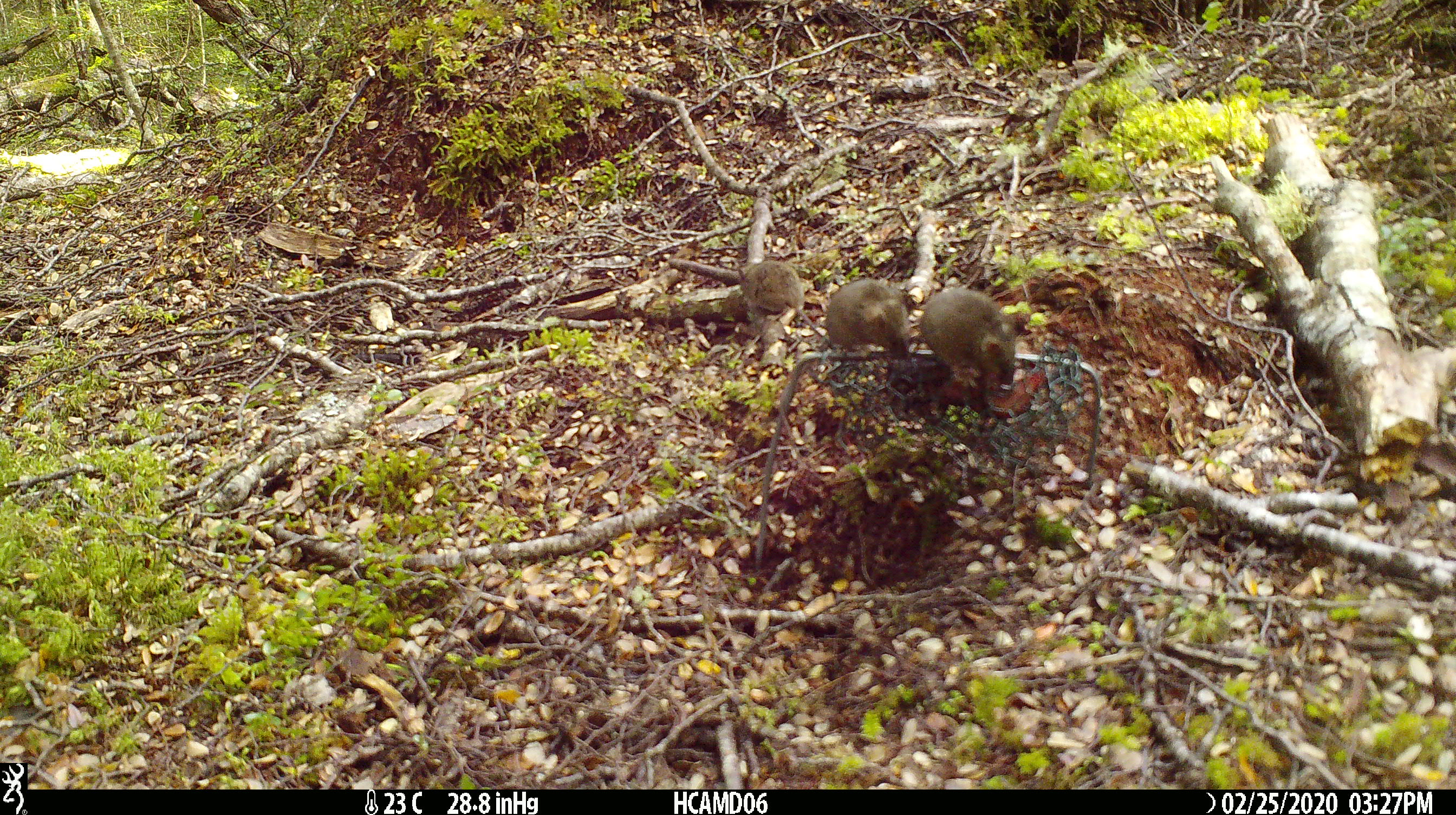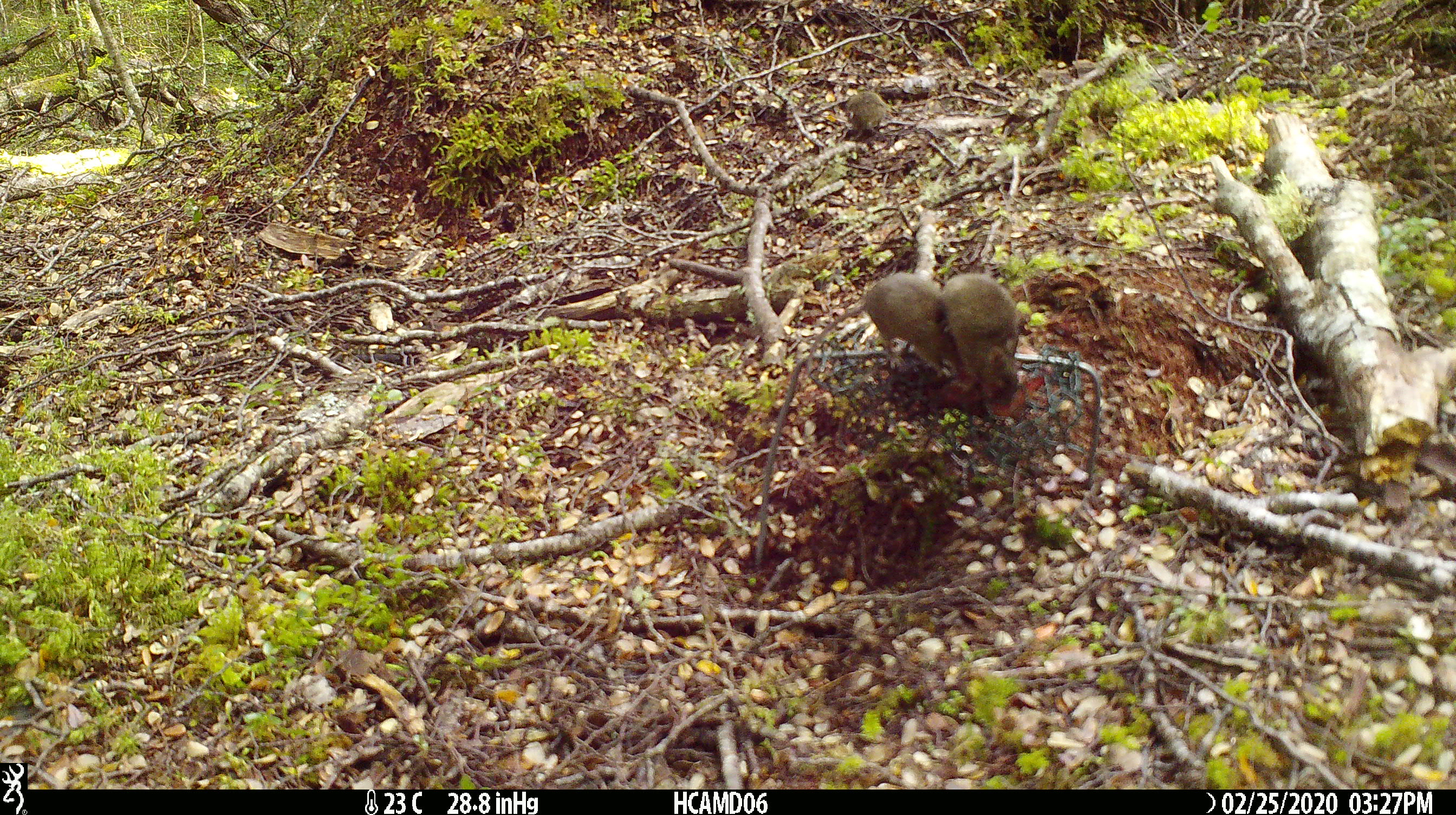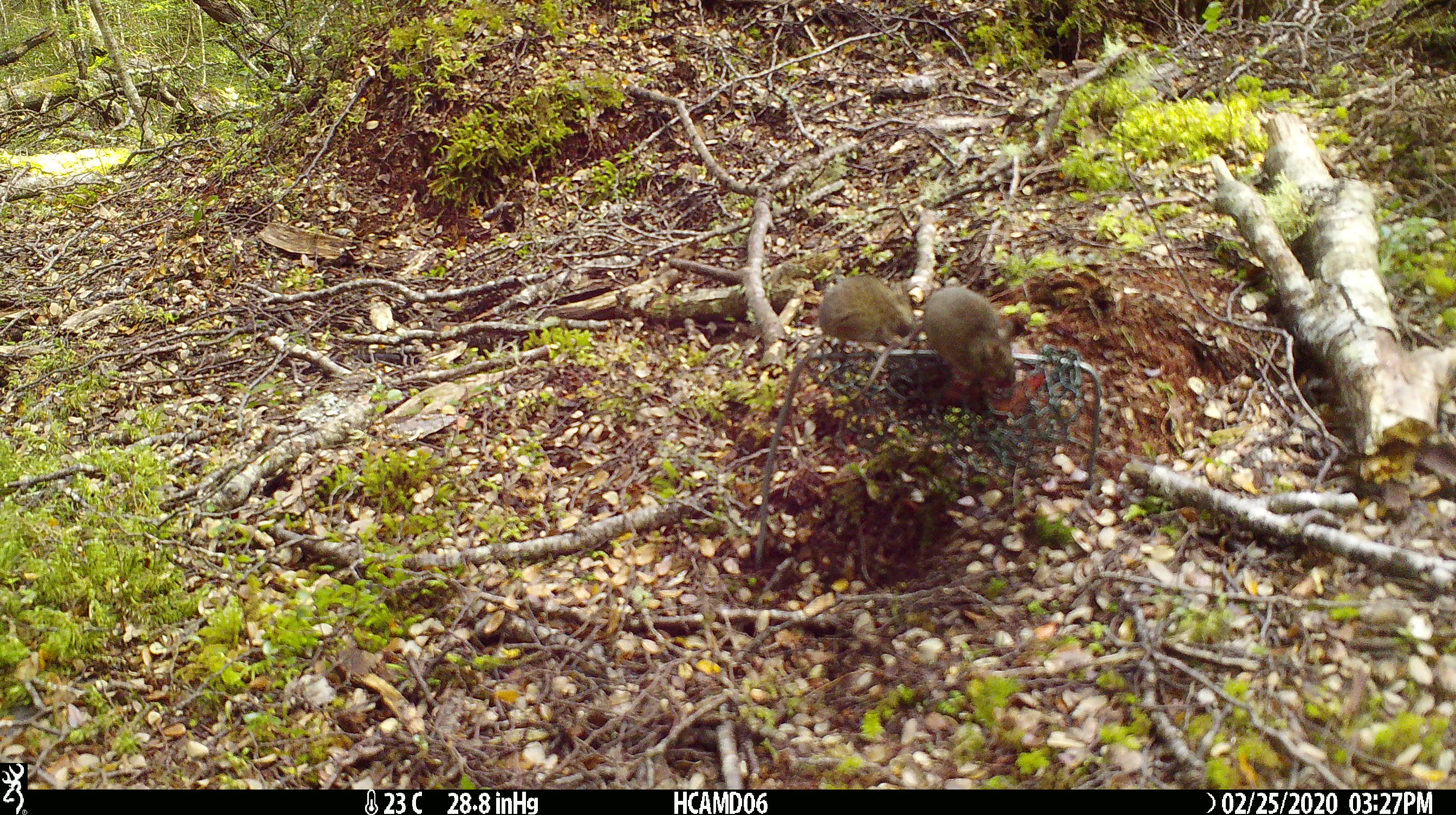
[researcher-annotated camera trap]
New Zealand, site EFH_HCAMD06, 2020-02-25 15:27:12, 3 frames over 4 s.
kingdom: Animalia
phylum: Chordata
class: Mammalia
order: Rodentia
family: Muridae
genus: Mus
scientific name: Mus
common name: mouse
Mouse (Mus).